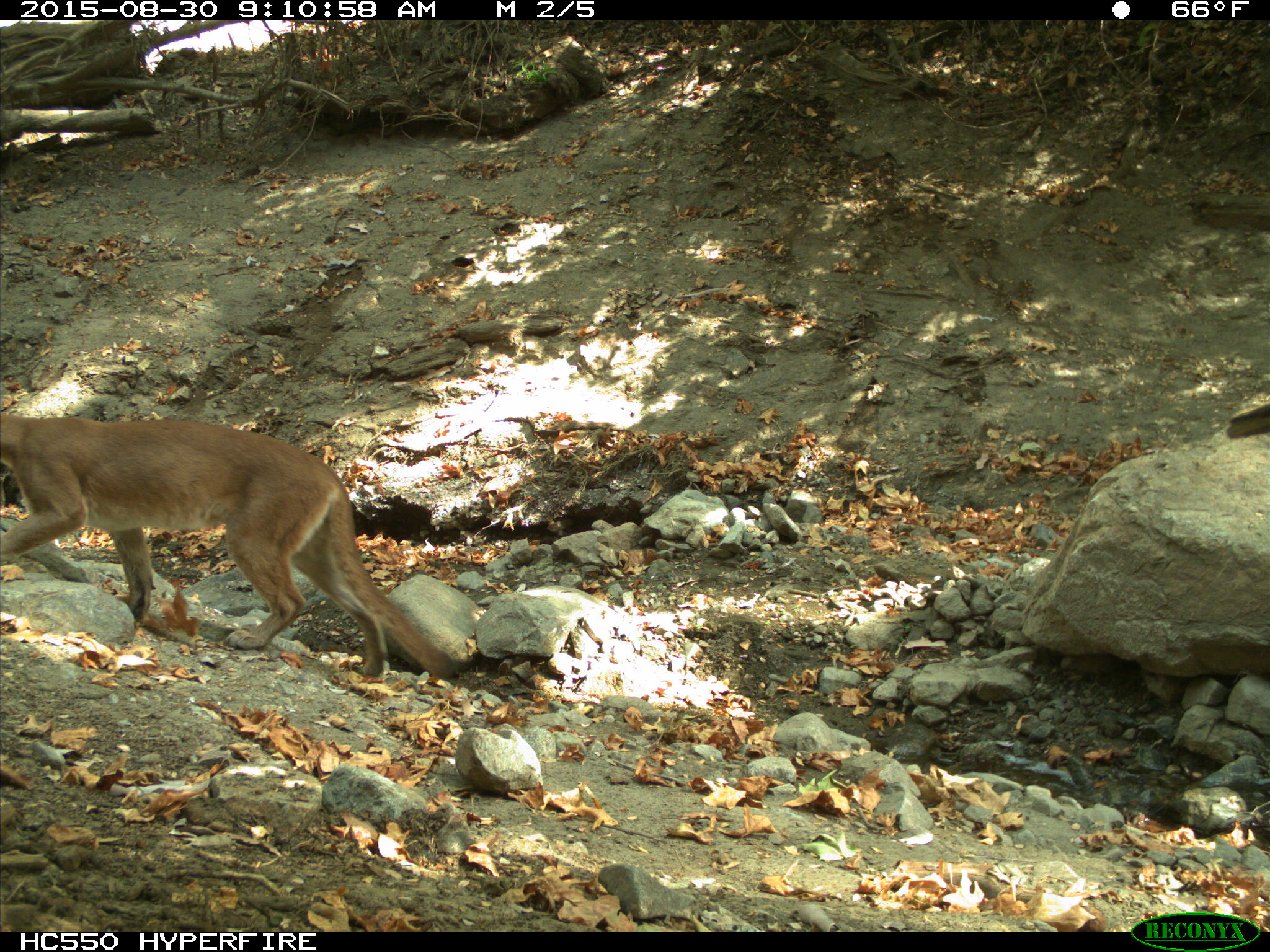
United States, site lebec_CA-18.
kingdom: Animalia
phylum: Chordata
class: Mammalia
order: Carnivora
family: Felidae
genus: Puma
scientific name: Puma concolor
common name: mountain lion